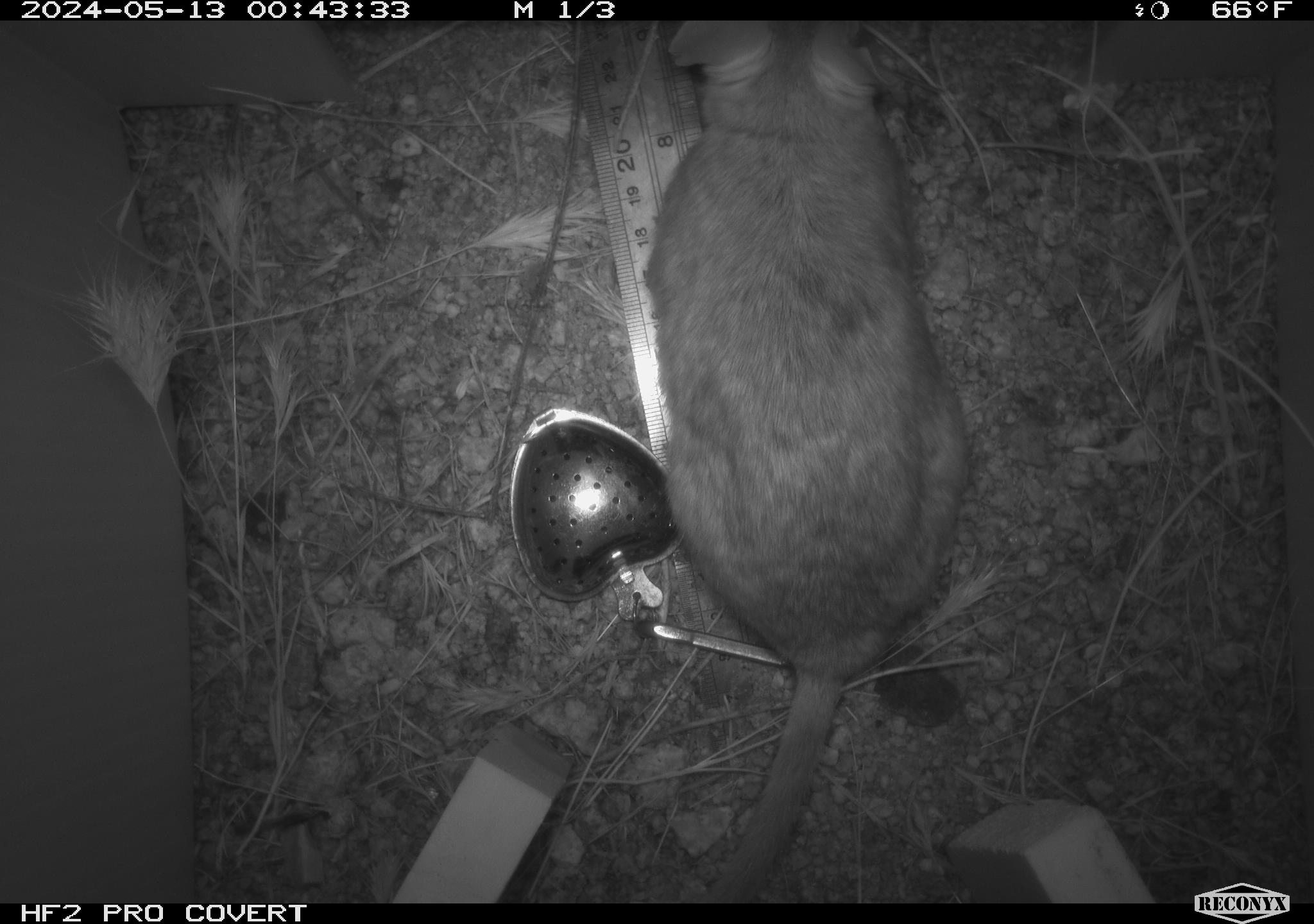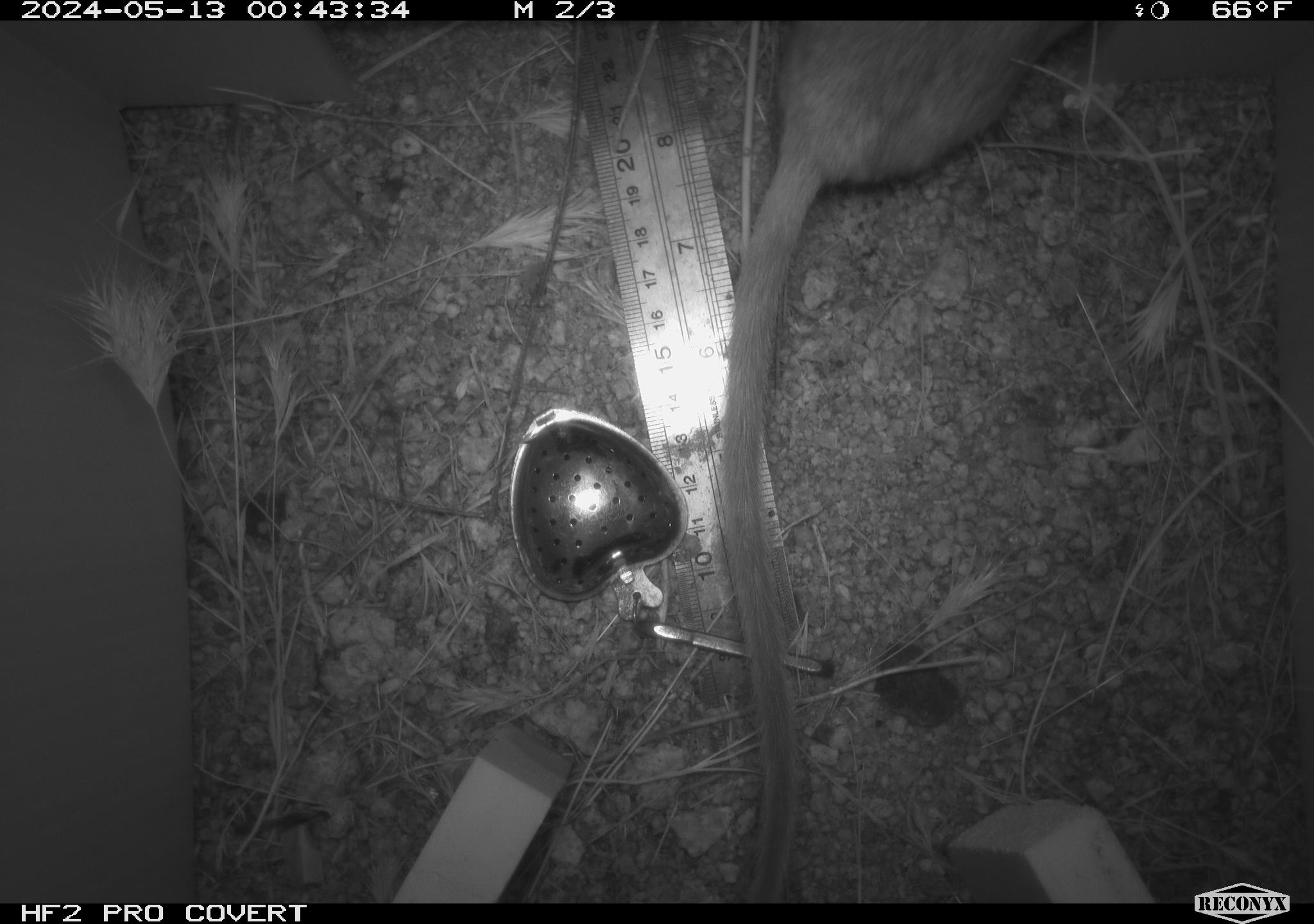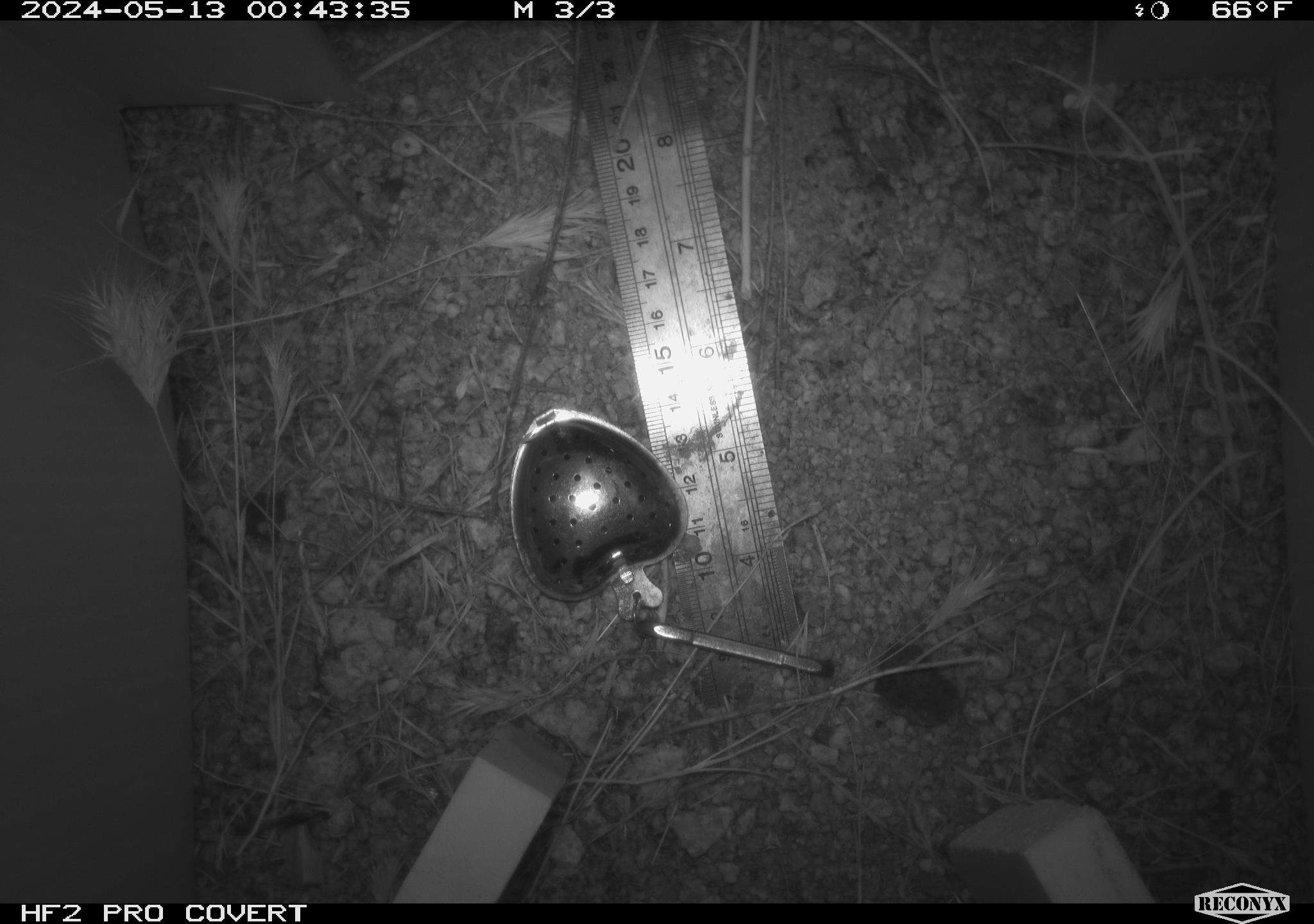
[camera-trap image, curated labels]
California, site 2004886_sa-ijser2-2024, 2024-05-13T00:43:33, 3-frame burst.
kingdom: Animalia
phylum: Chordata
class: Mammalia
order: Rodentia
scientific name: Rodentia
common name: woodrat or rat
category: woodrat or rat species